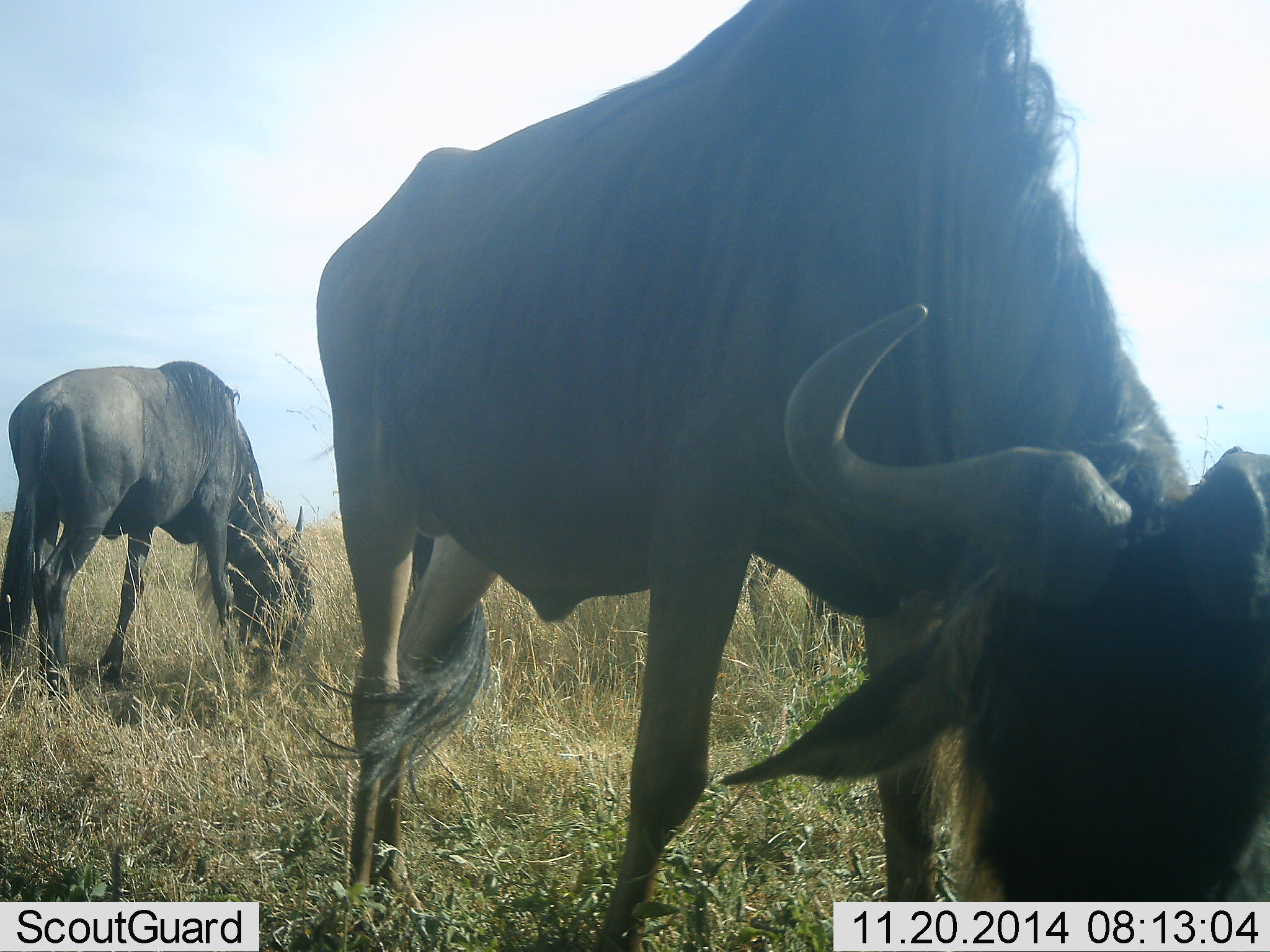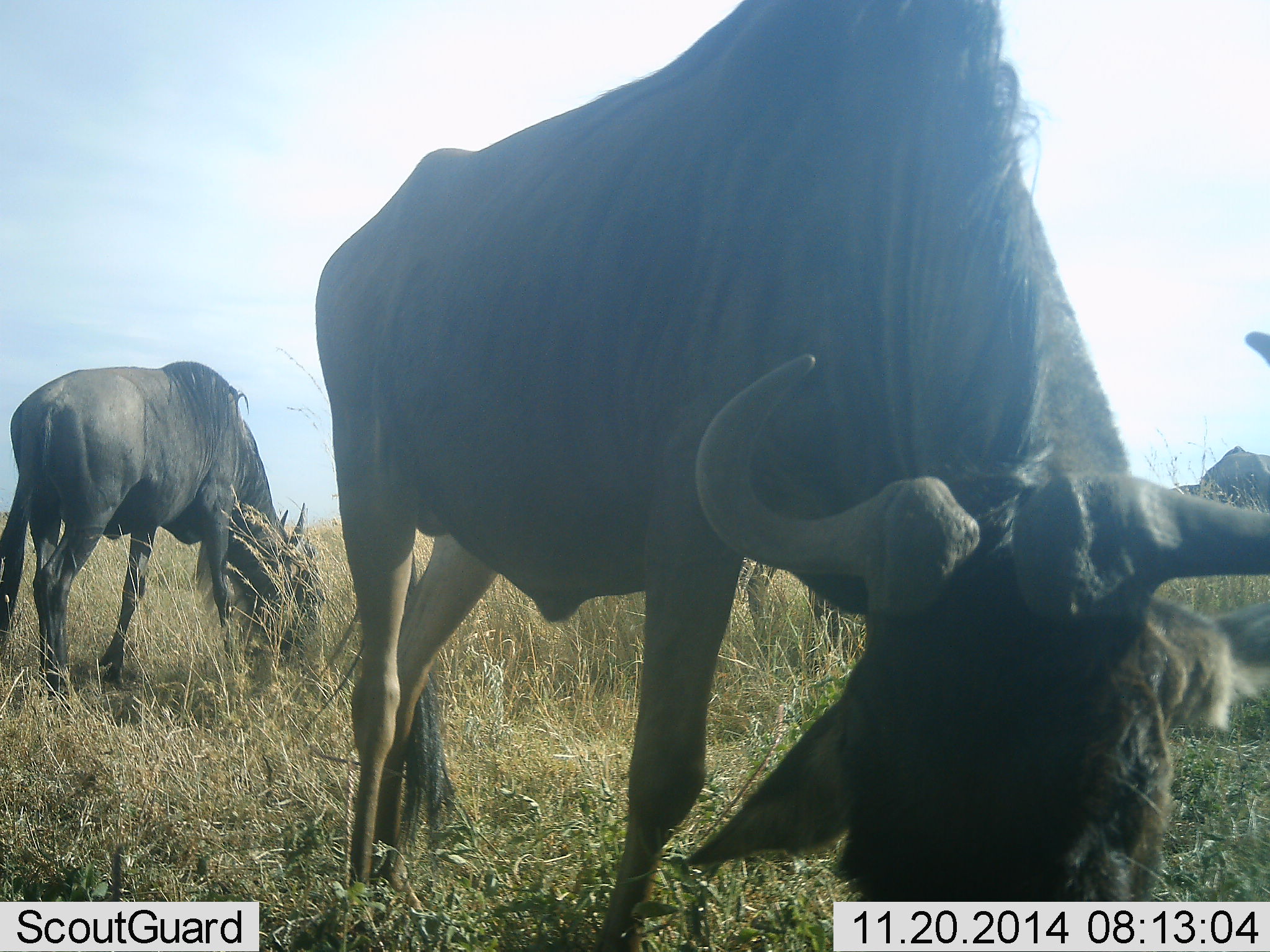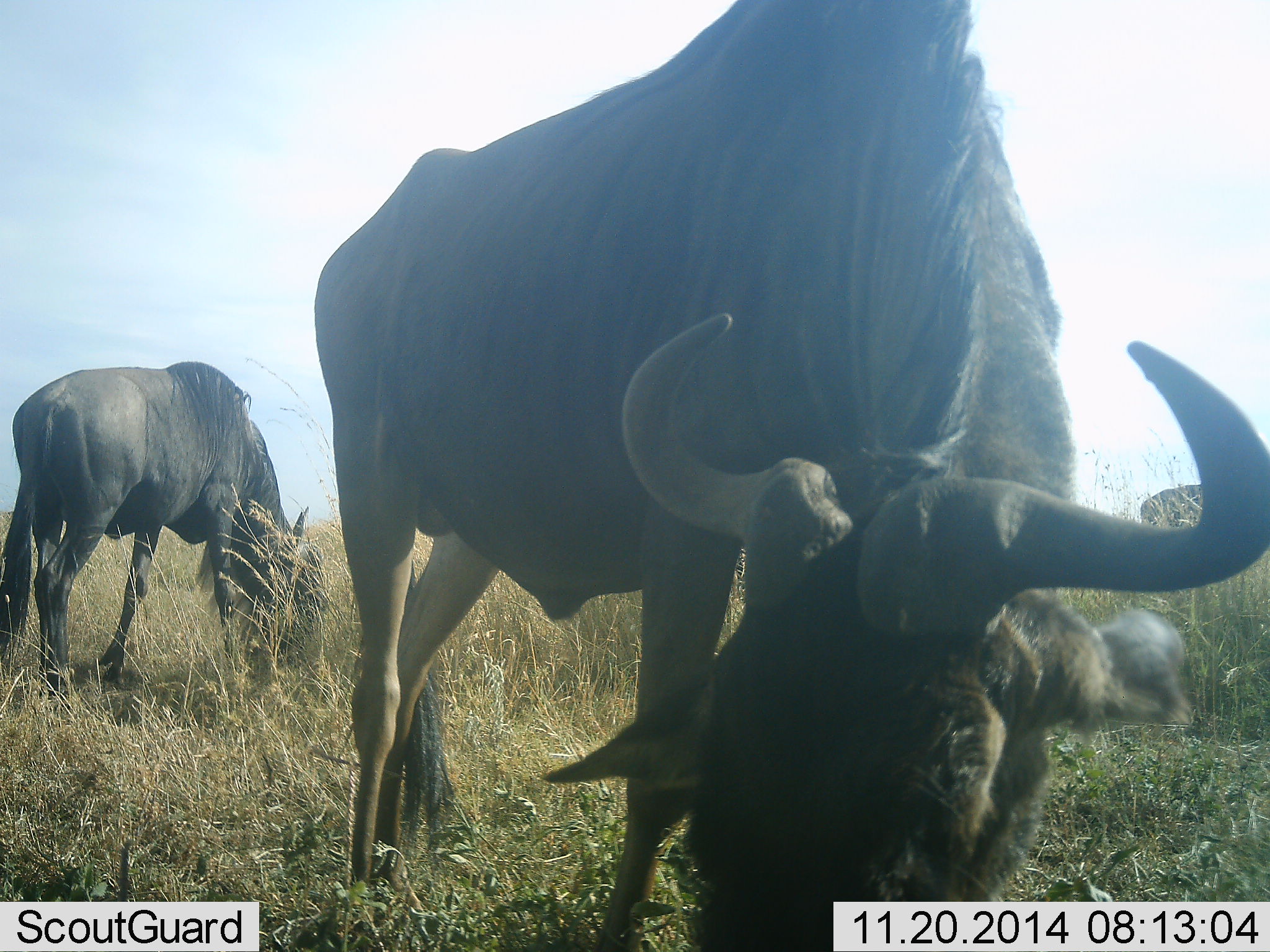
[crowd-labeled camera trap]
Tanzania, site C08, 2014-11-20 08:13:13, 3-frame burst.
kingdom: Animalia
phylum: Chordata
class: Mammalia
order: Artiodactyla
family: Bovidae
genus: Connochaetes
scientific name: Connochaetes taurinus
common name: blue wildebeest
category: wildebeest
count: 3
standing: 18%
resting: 9%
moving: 0%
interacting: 0%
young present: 9%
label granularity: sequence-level